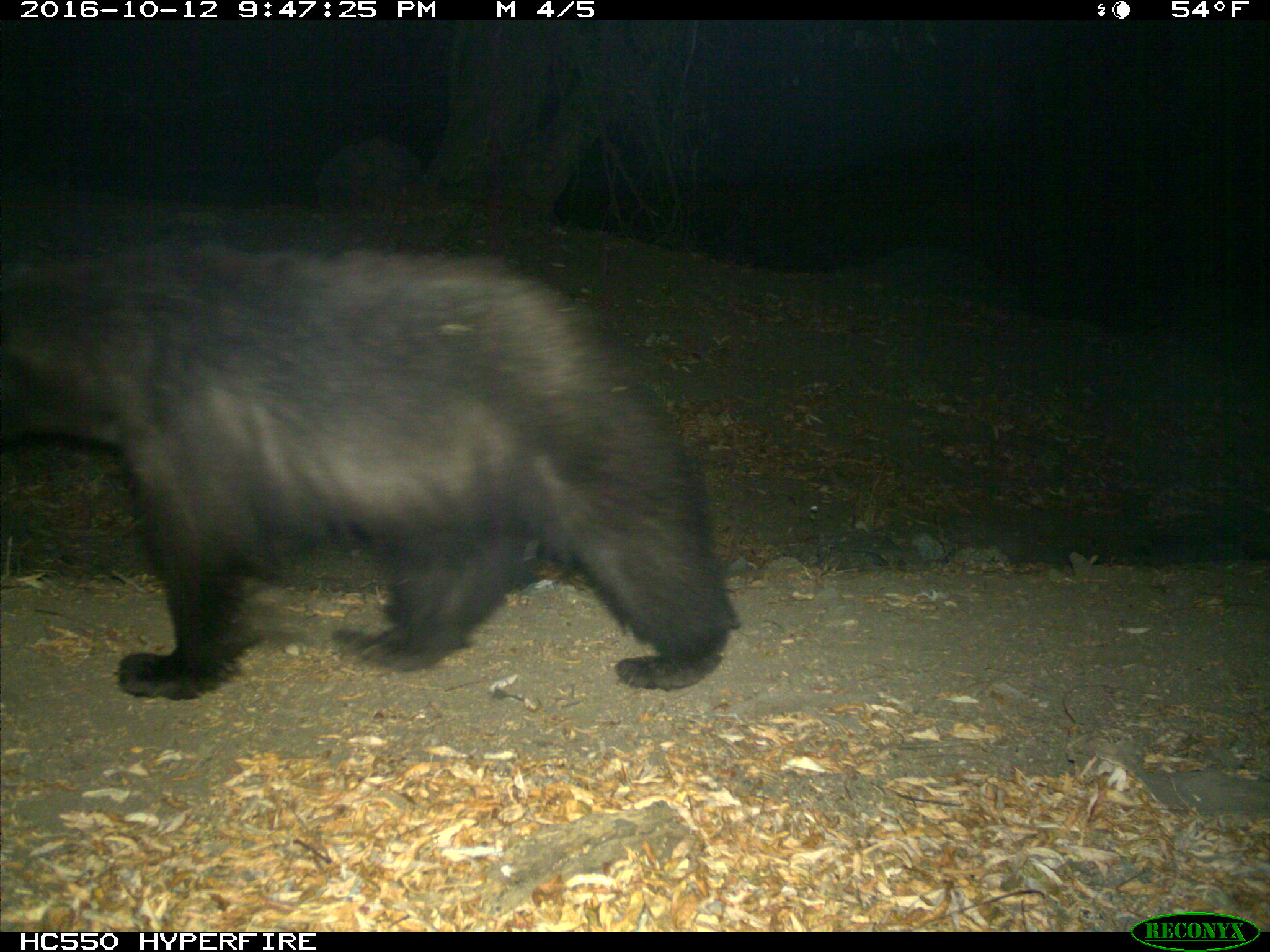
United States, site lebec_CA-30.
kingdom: Animalia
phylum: Chordata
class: Mammalia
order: Carnivora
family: Ursidae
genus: Ursus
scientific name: Ursus americanus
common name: american black bear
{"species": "Ursus americanus (american black bear)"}